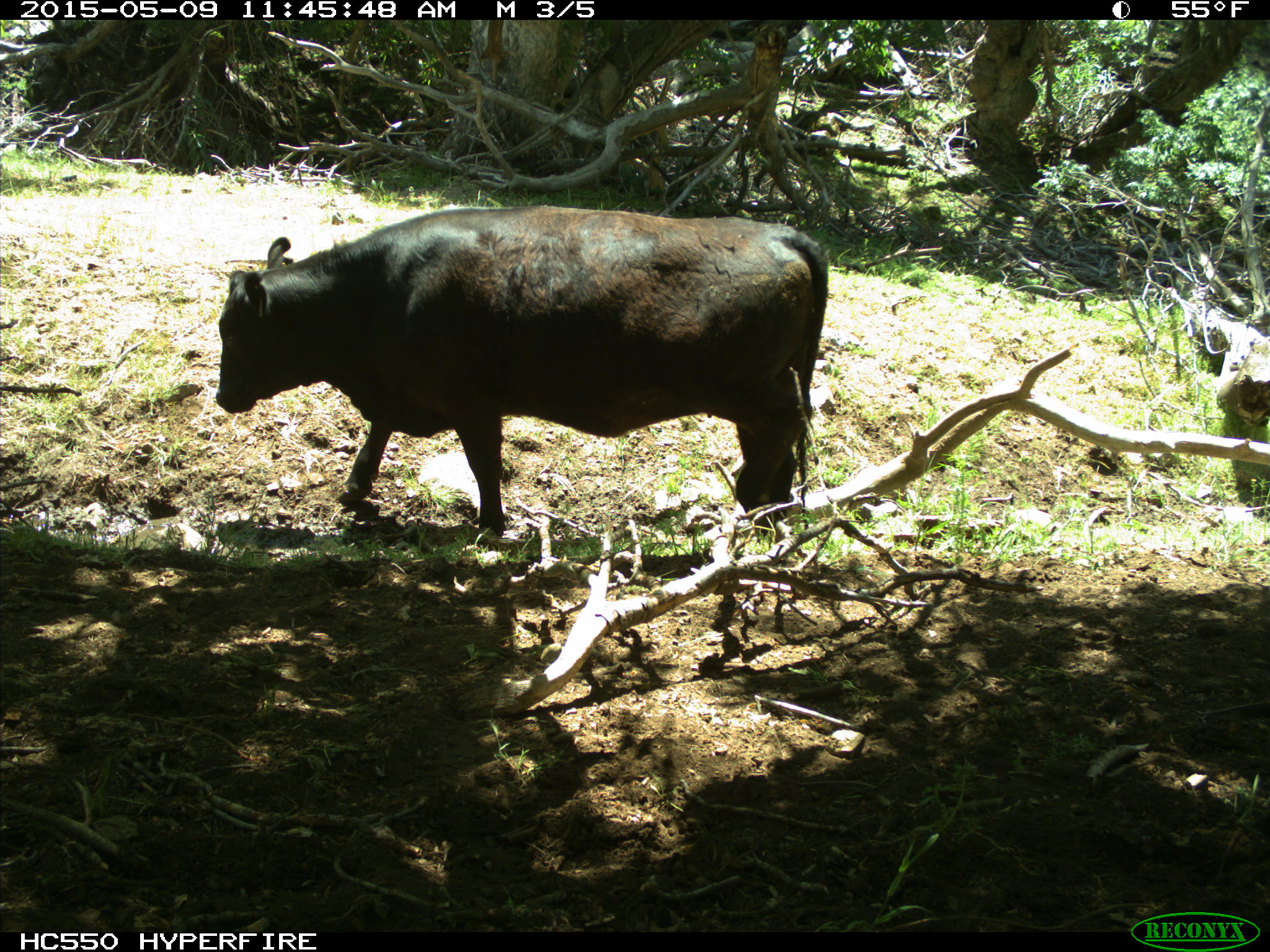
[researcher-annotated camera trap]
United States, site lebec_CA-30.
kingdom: Animalia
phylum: Chordata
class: Mammalia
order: Artiodactyla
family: Bovidae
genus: Bos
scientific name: Bos taurus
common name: domestic cow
Bos taurus (domestic cow).